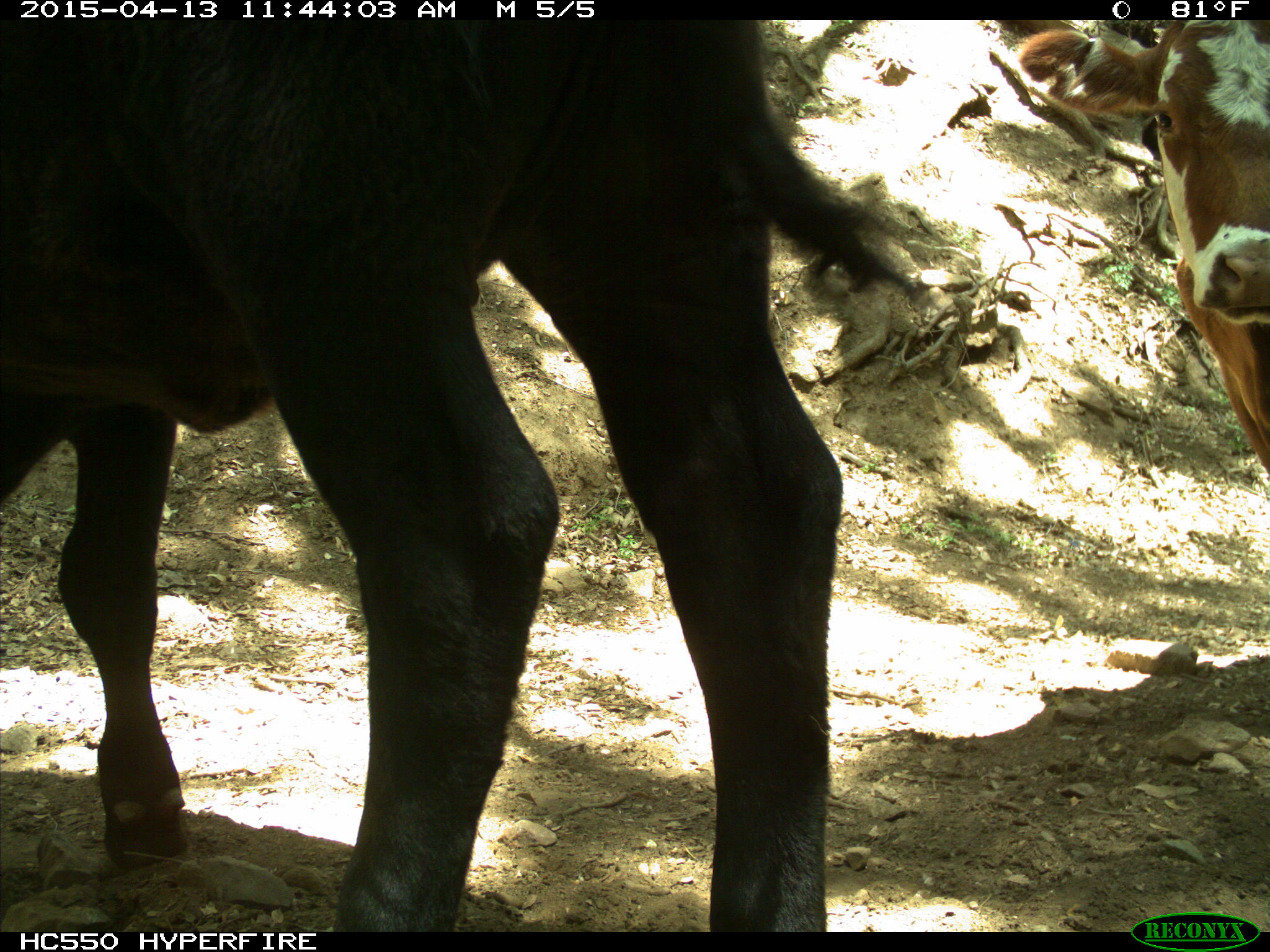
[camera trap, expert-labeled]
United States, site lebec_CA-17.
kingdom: Animalia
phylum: Chordata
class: Mammalia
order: Artiodactyla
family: Bovidae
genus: Bos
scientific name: Bos taurus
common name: domestic cow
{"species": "Bos taurus (domestic cow)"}